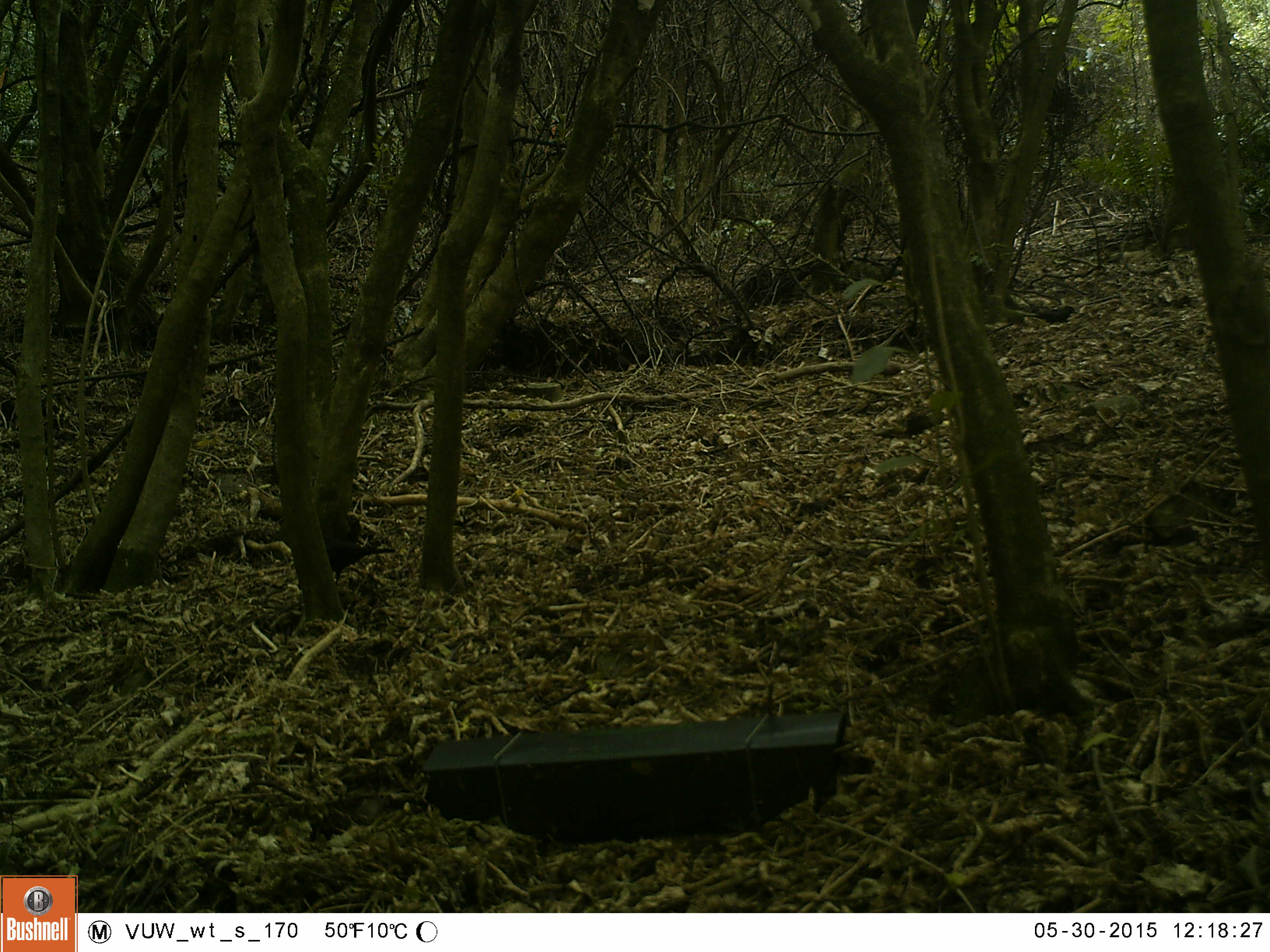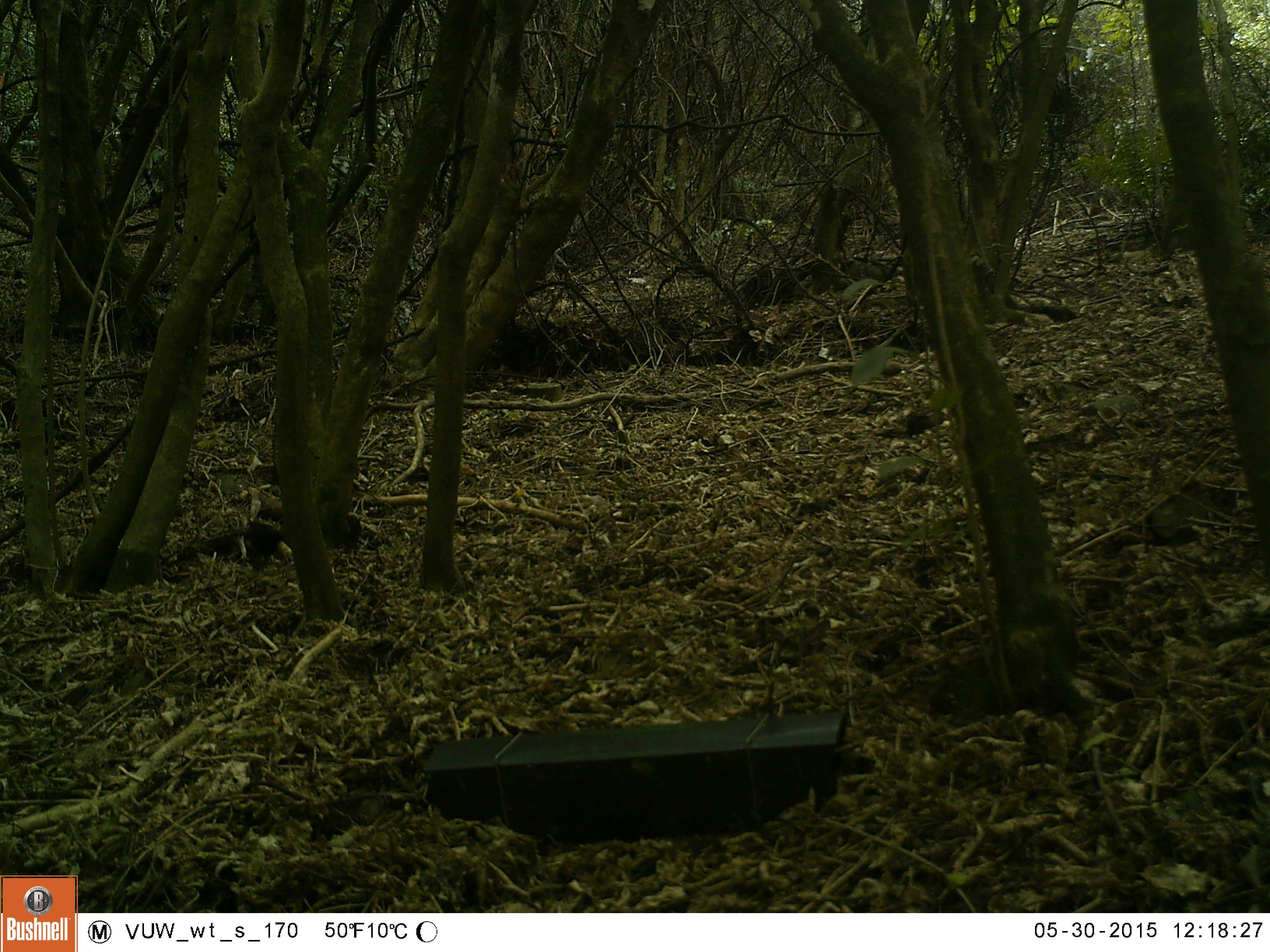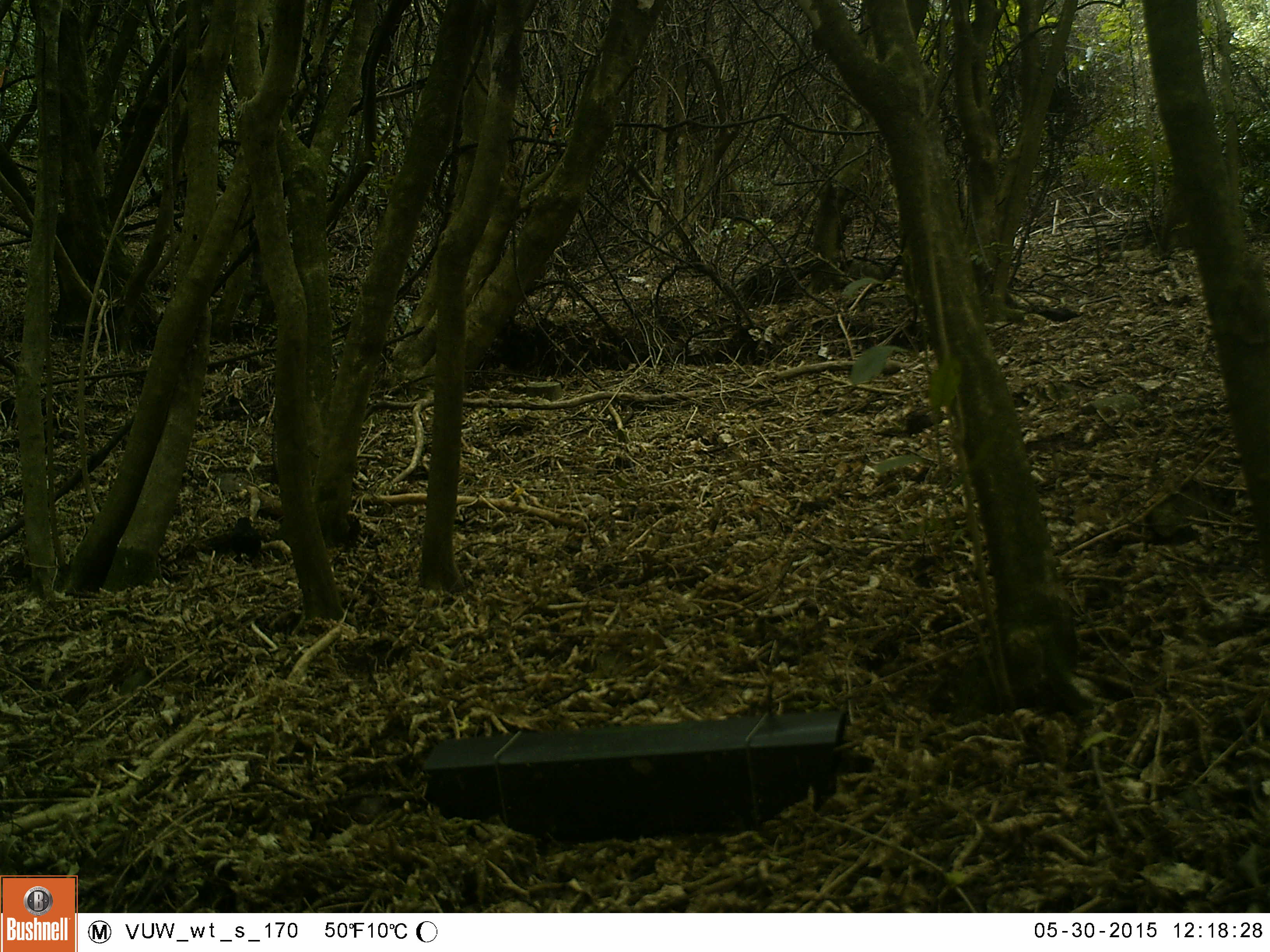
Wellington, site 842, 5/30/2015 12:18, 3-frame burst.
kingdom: Animalia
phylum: Chordata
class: Aves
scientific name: Aves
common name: bird